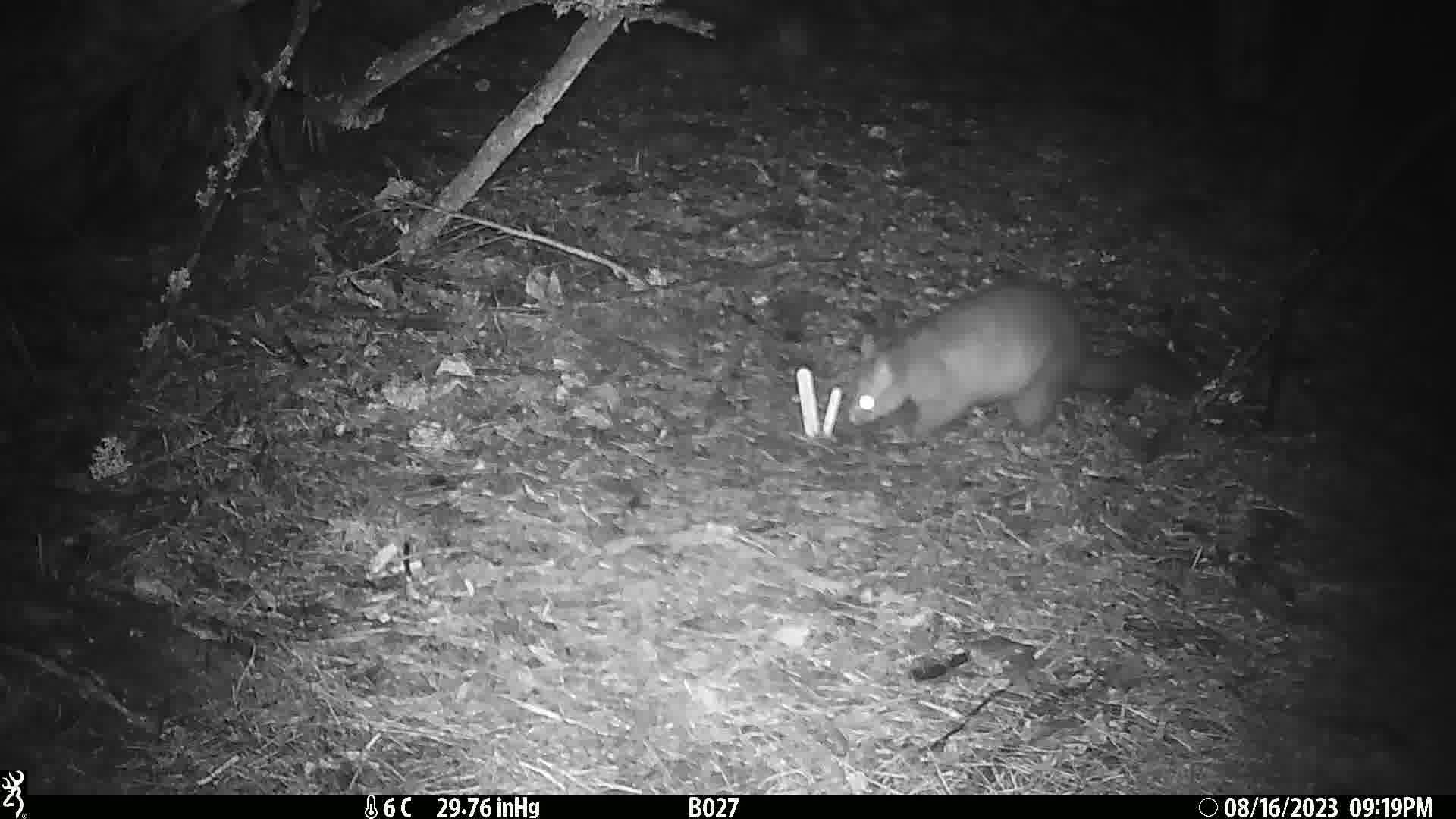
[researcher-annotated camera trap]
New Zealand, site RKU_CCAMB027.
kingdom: Animalia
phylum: Chordata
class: Mammalia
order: Diprotodontia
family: Phalangeridae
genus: Trichosurus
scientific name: Trichosurus vulpecula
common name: common brushtail possum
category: possum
Possum (common brushtail possum) (Trichosurus vulpecula).